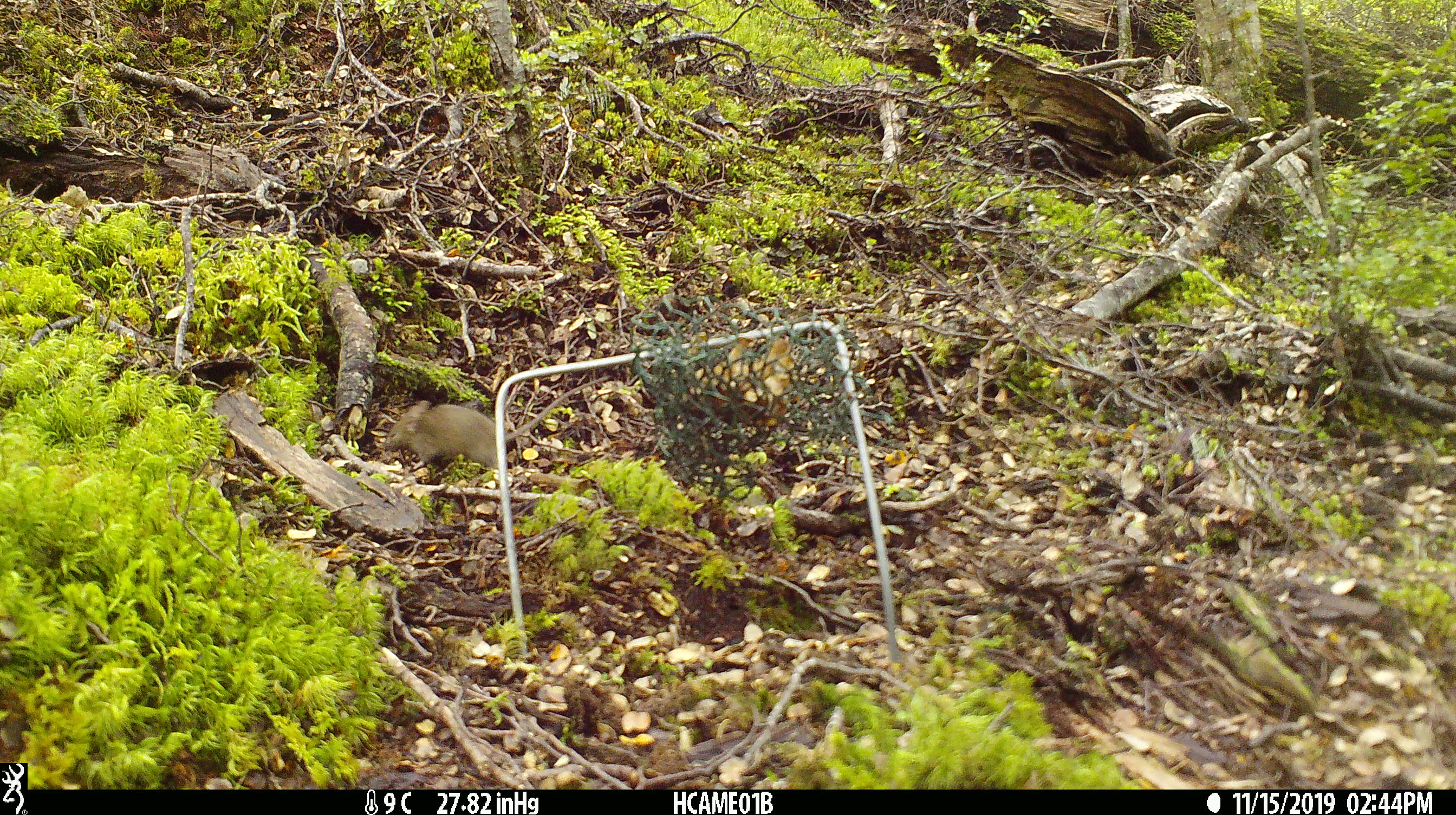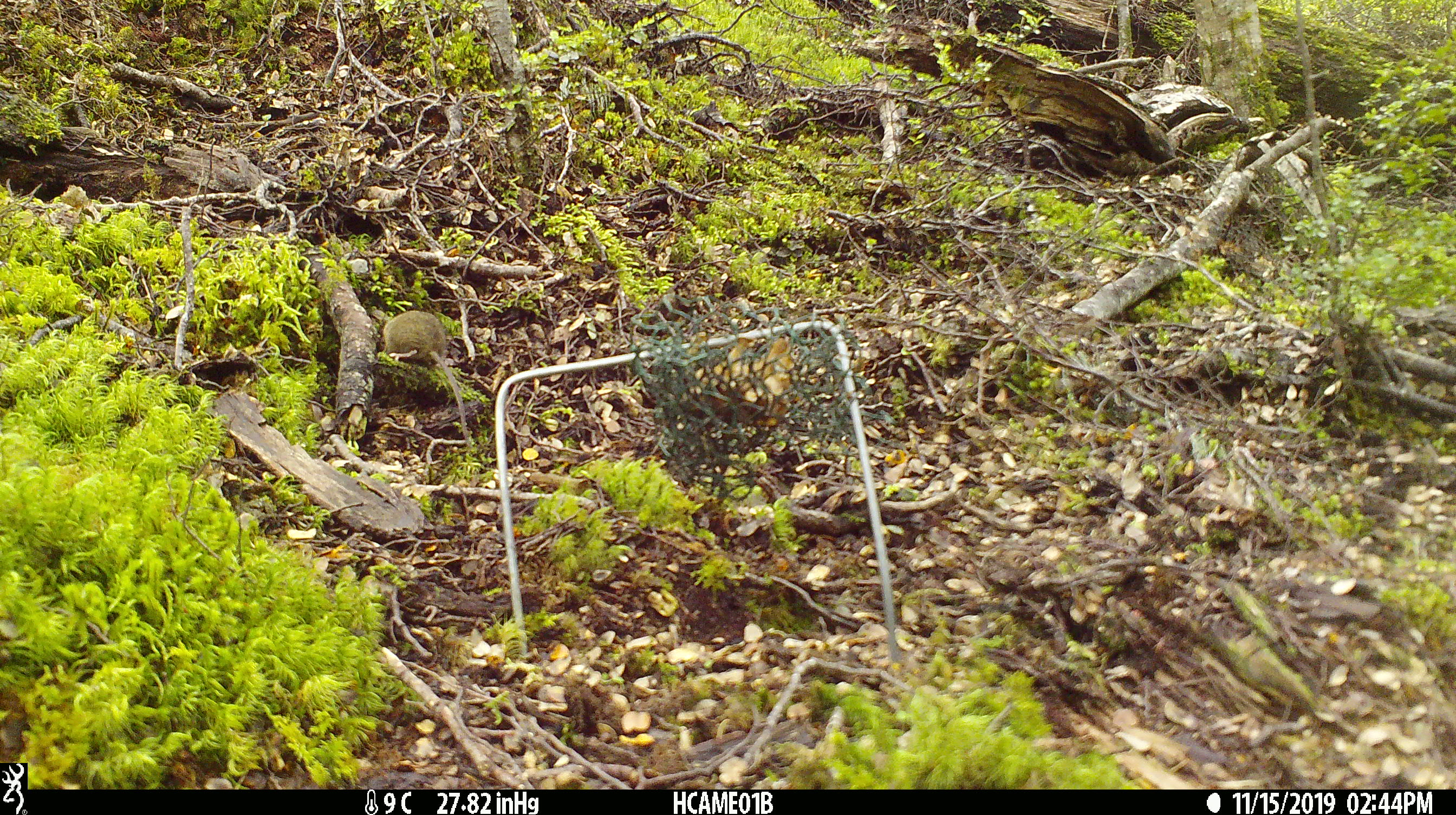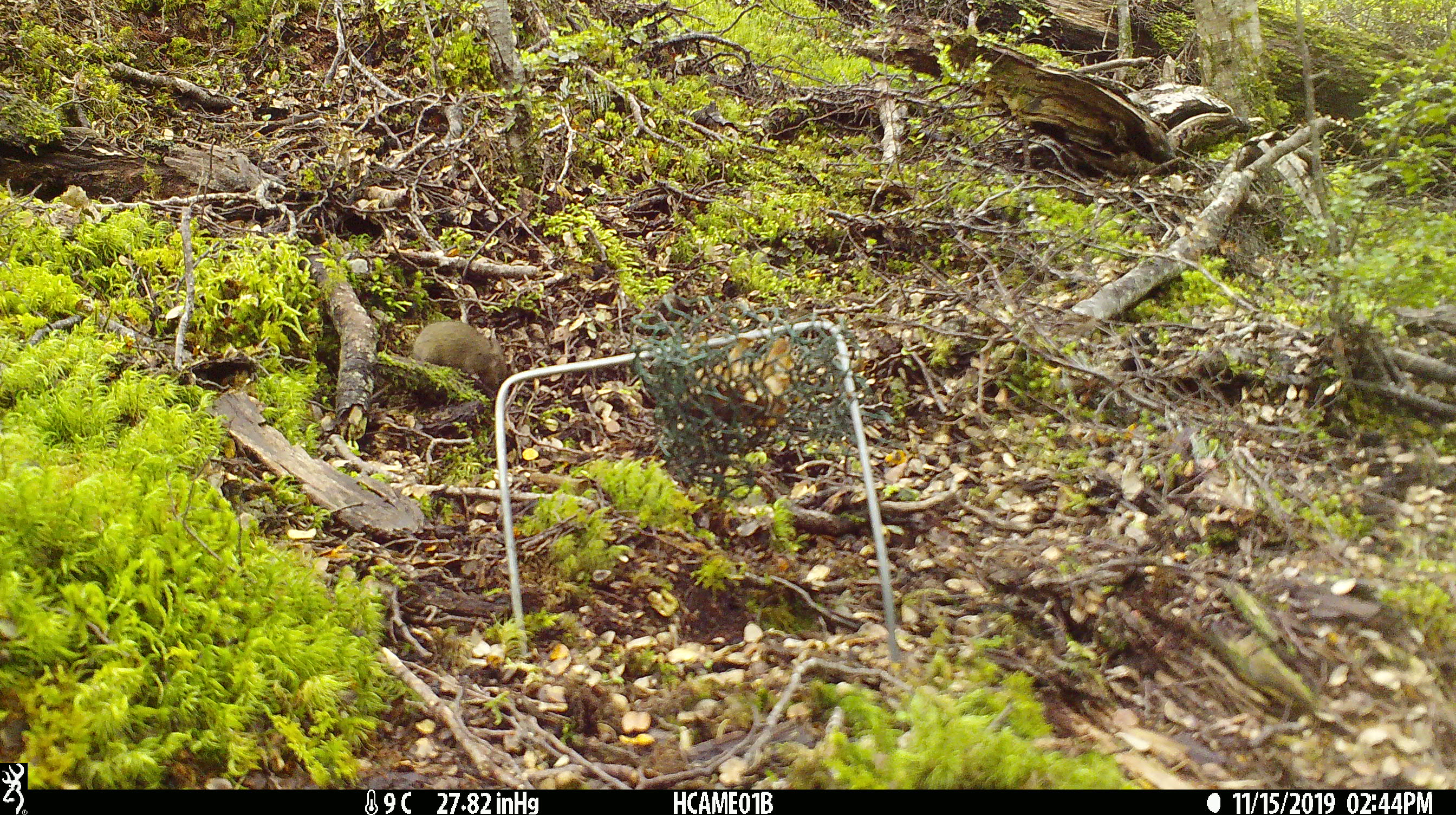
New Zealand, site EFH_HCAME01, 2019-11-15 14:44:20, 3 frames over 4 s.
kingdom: Animalia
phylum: Chordata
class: Mammalia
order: Rodentia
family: Muridae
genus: Mus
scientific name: Mus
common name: mouse